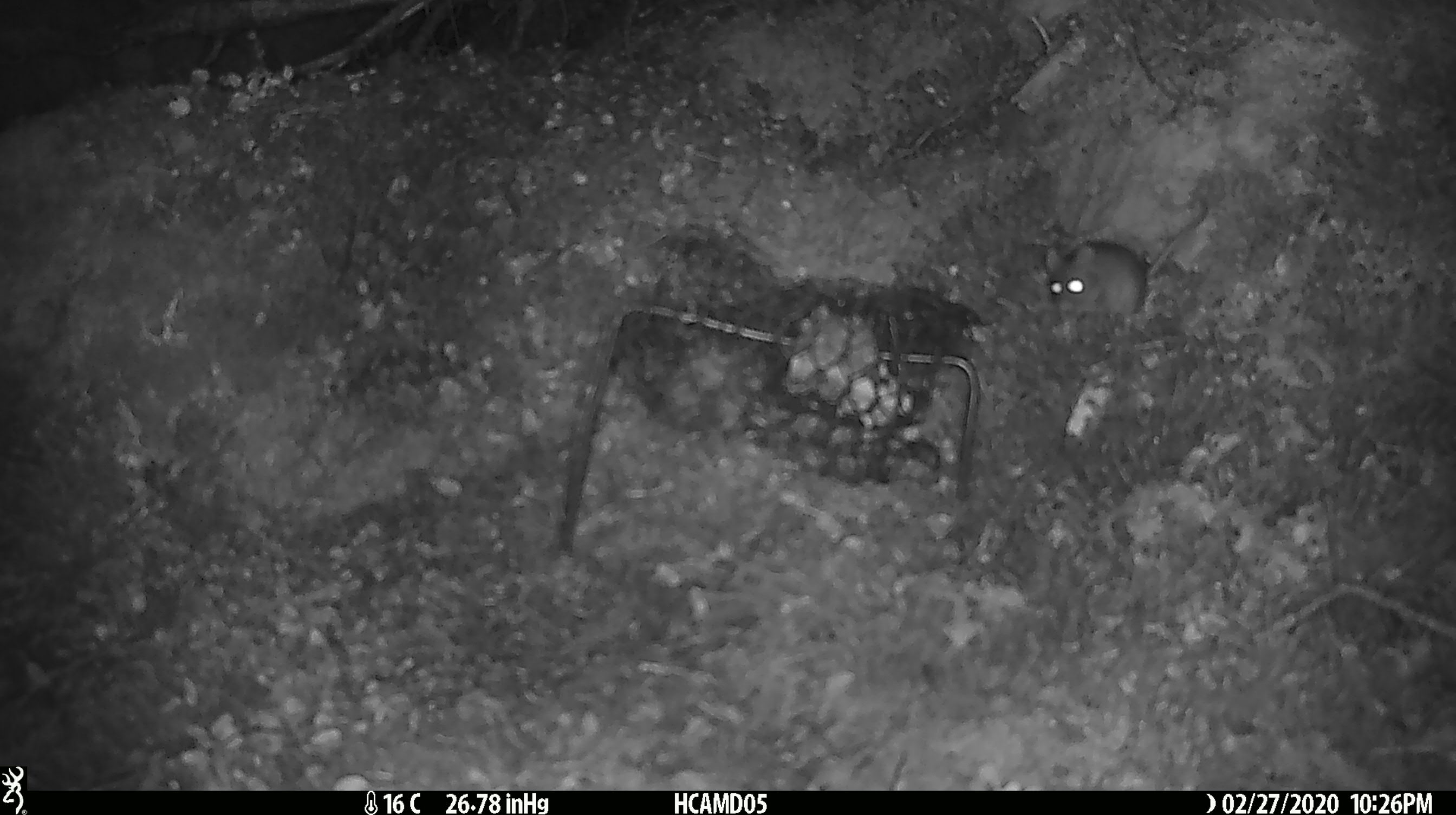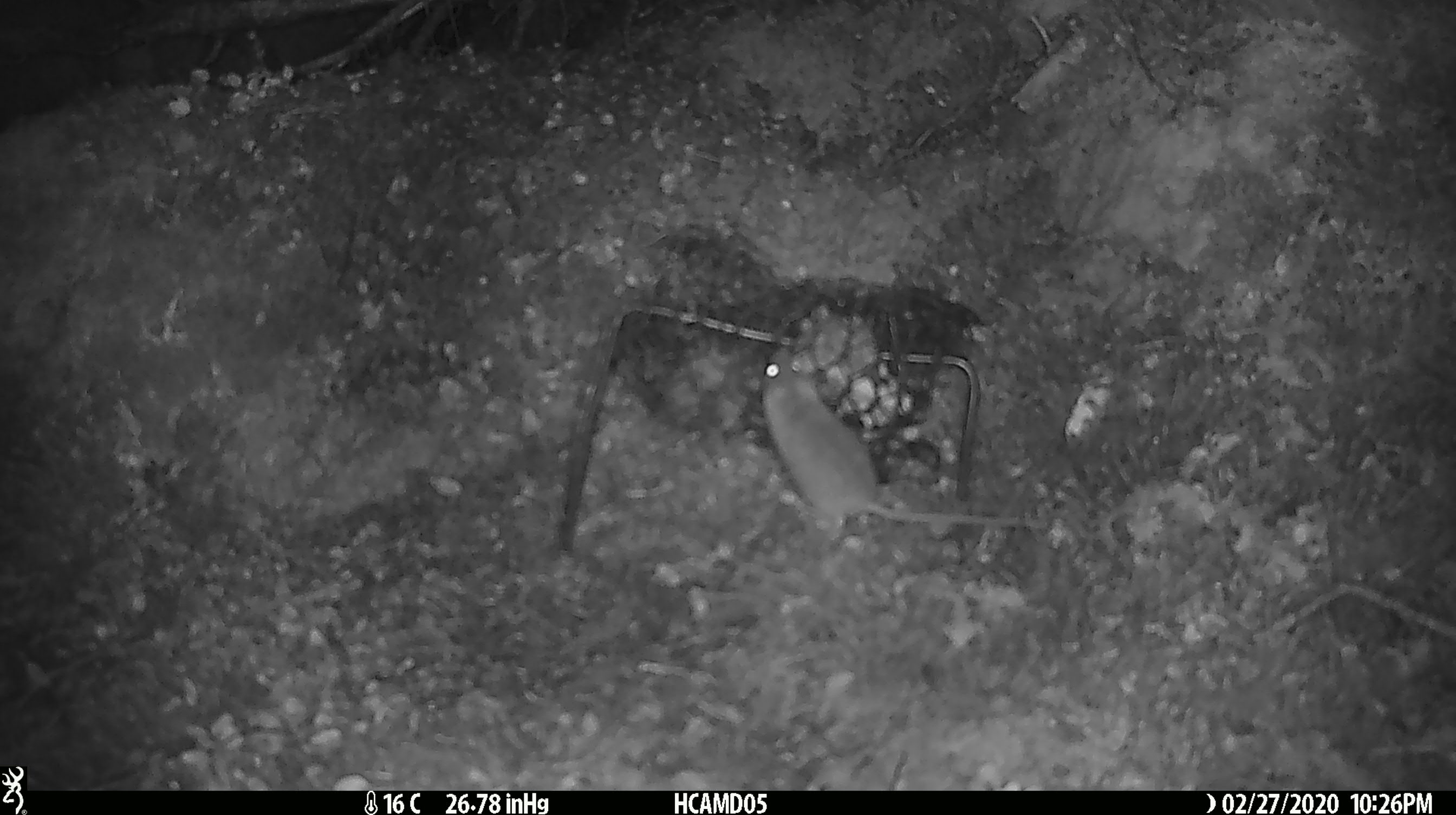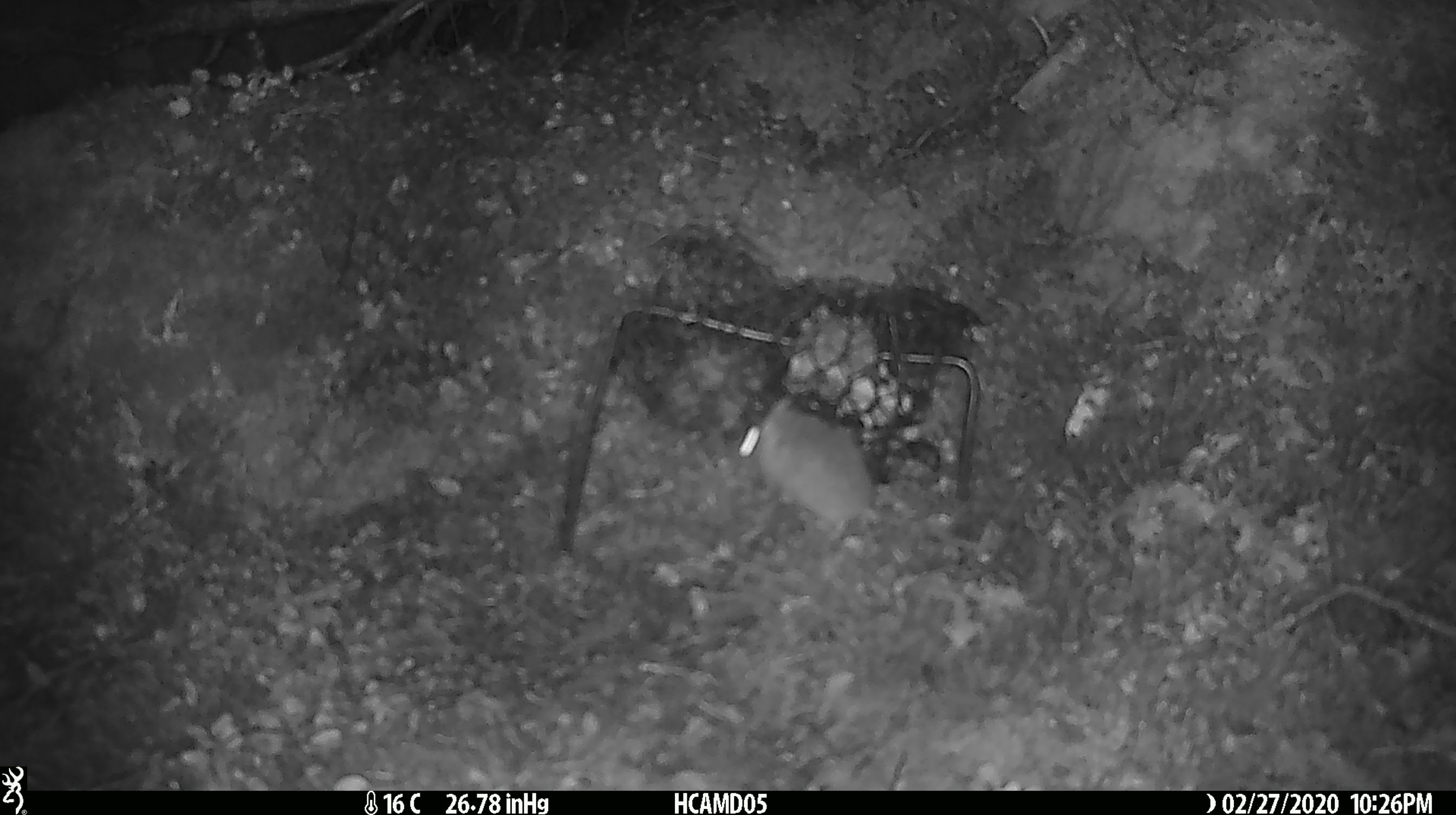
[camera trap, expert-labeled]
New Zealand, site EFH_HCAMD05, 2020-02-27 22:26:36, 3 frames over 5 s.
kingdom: Animalia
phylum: Chordata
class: Mammalia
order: Rodentia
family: Muridae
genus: Mus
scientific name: Mus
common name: mouse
Mouse (Mus).